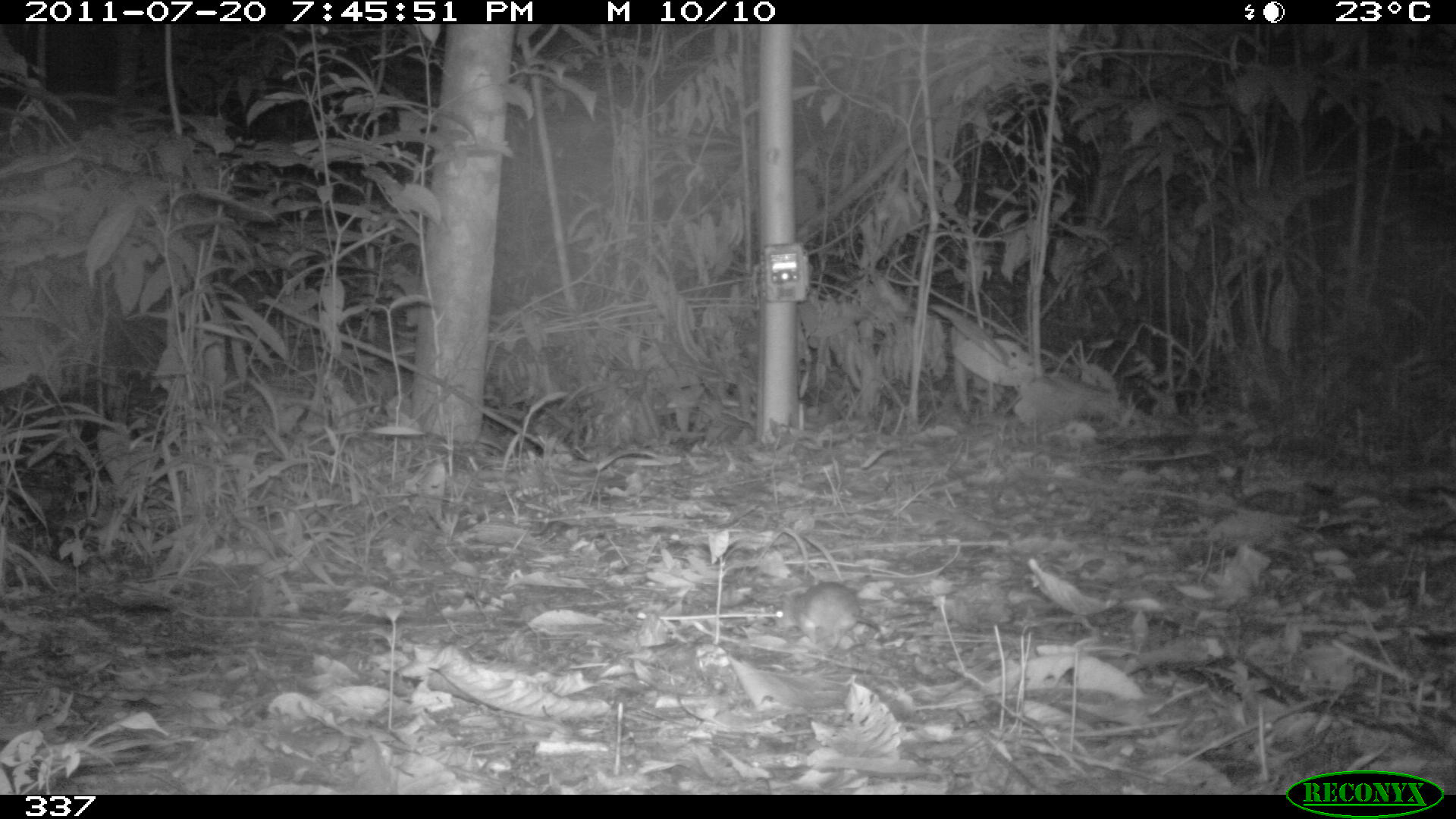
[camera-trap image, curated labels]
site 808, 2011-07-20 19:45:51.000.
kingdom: Animalia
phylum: Chordata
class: Mammalia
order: Rodentia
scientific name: Rodentia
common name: rodents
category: unknown rodent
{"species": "unknown rodent (rodents) (Rodentia)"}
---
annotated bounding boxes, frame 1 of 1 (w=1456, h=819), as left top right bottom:
unknown rodent: 774 581 885 650